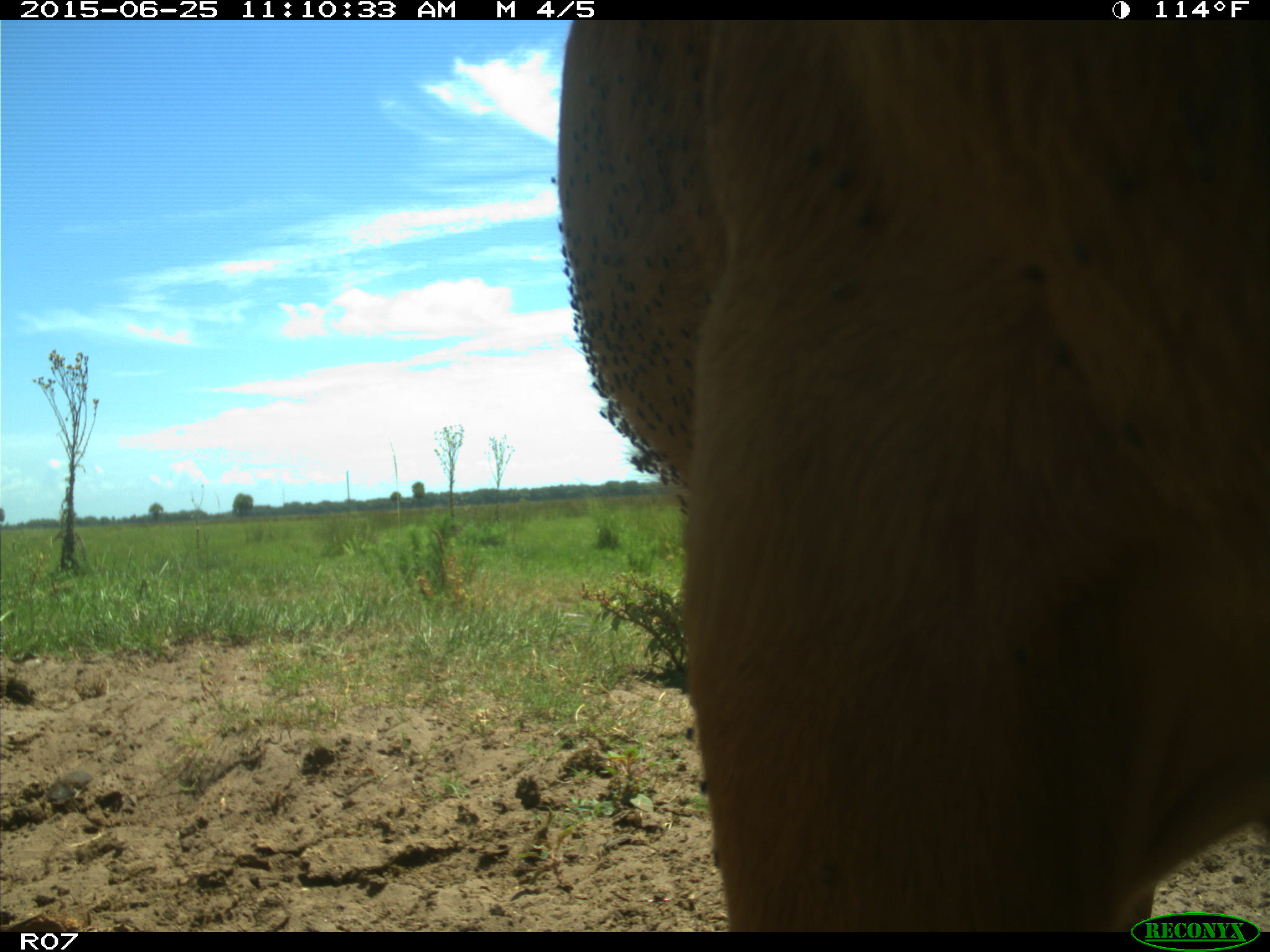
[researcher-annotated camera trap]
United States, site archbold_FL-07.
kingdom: Animalia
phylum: Chordata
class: Mammalia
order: Artiodactyla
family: Bovidae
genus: Bos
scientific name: Bos taurus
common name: domestic cow